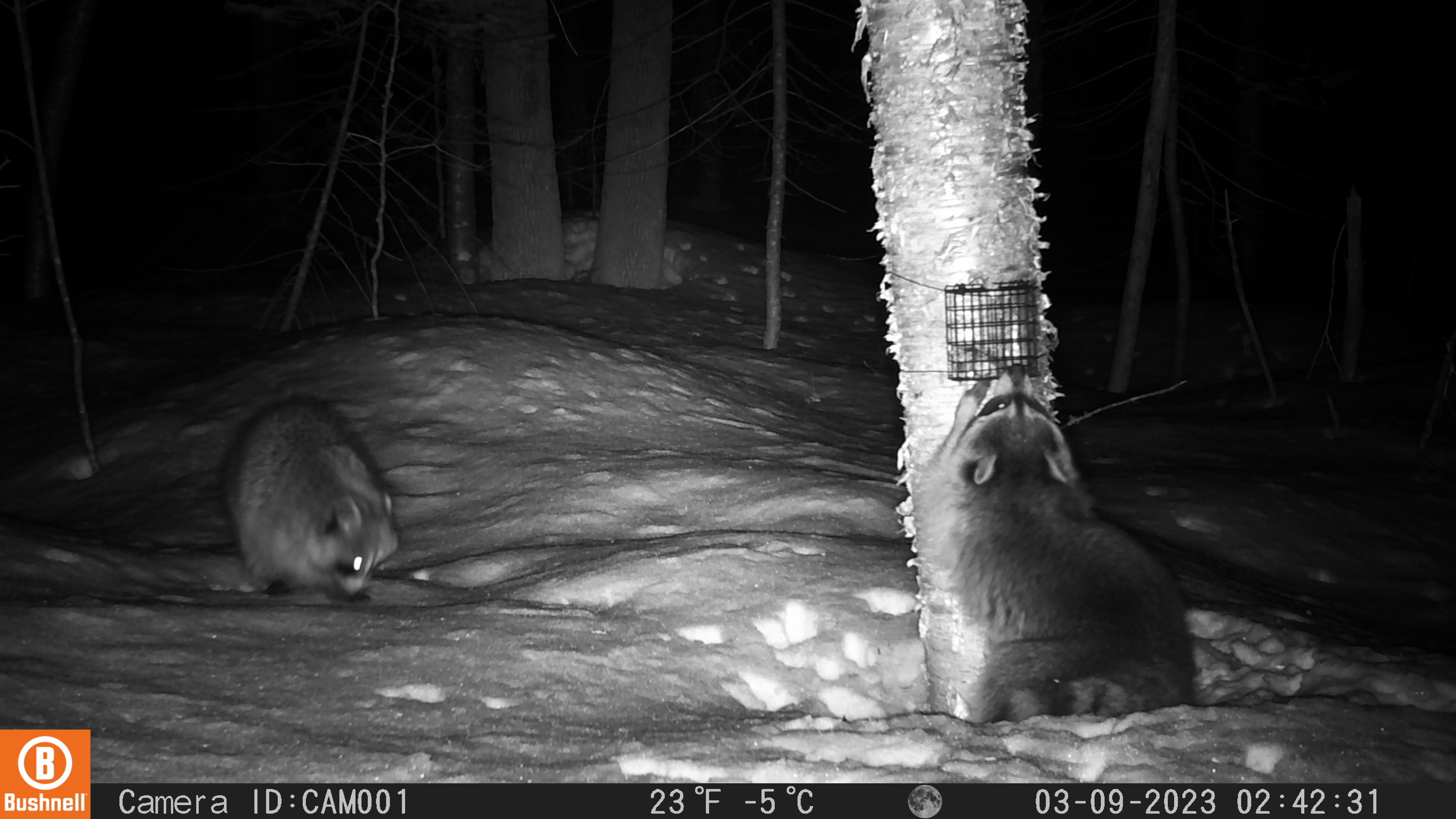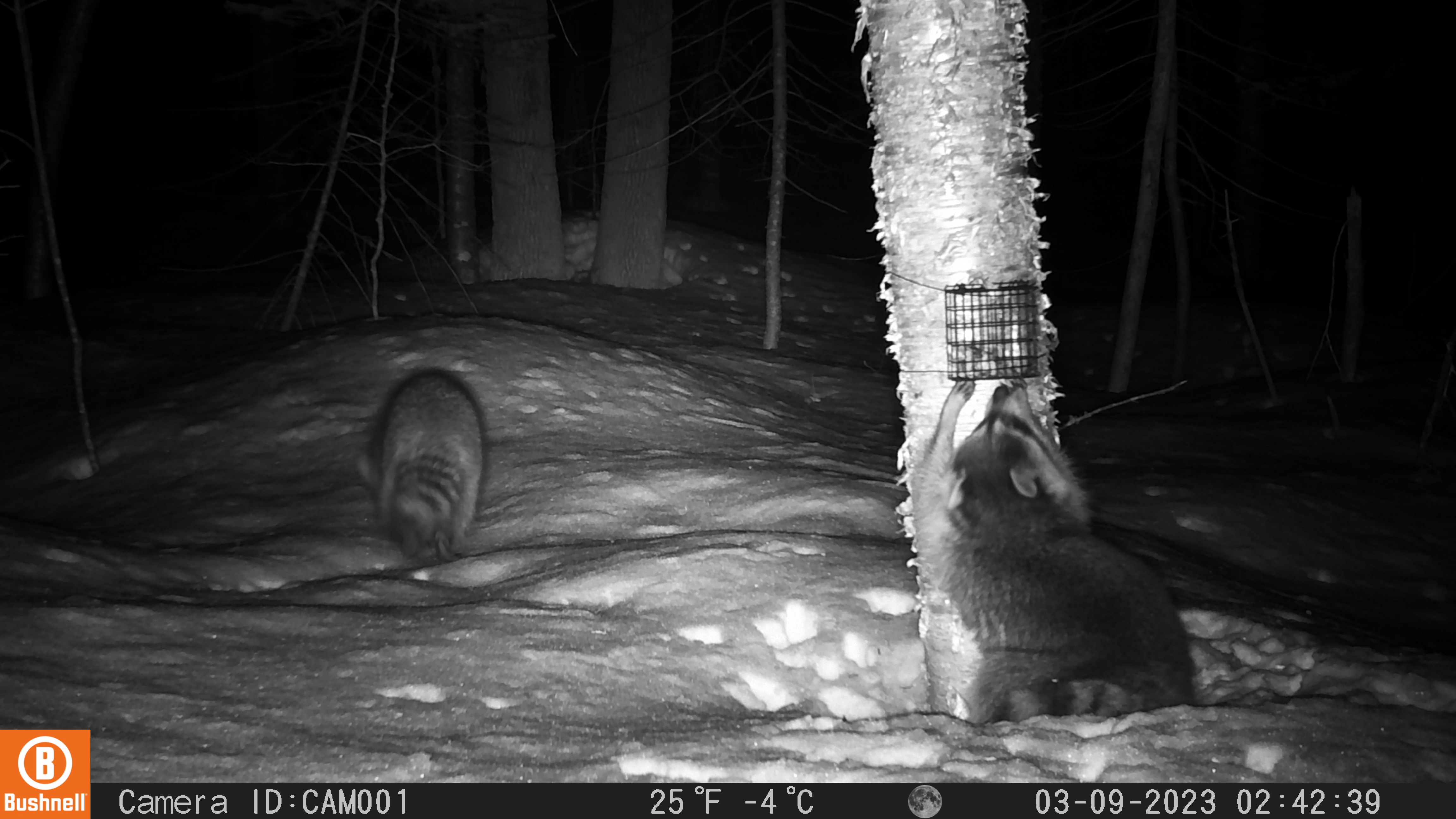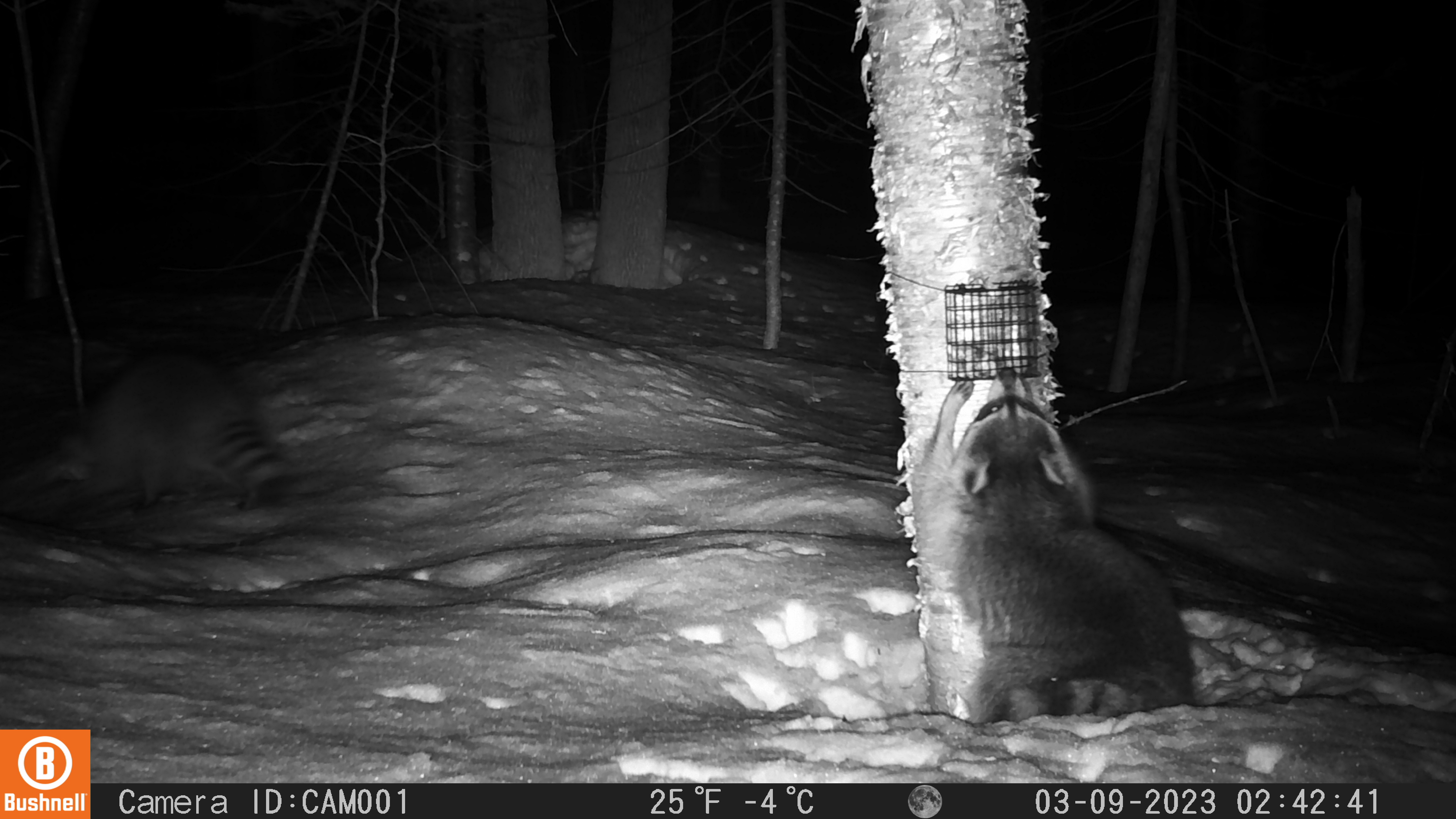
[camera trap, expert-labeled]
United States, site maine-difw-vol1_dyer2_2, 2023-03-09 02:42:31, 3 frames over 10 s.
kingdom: Animalia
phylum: Chordata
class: Mammalia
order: Carnivora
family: Procyonidae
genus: Procyon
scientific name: Procyon lotor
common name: raccoon